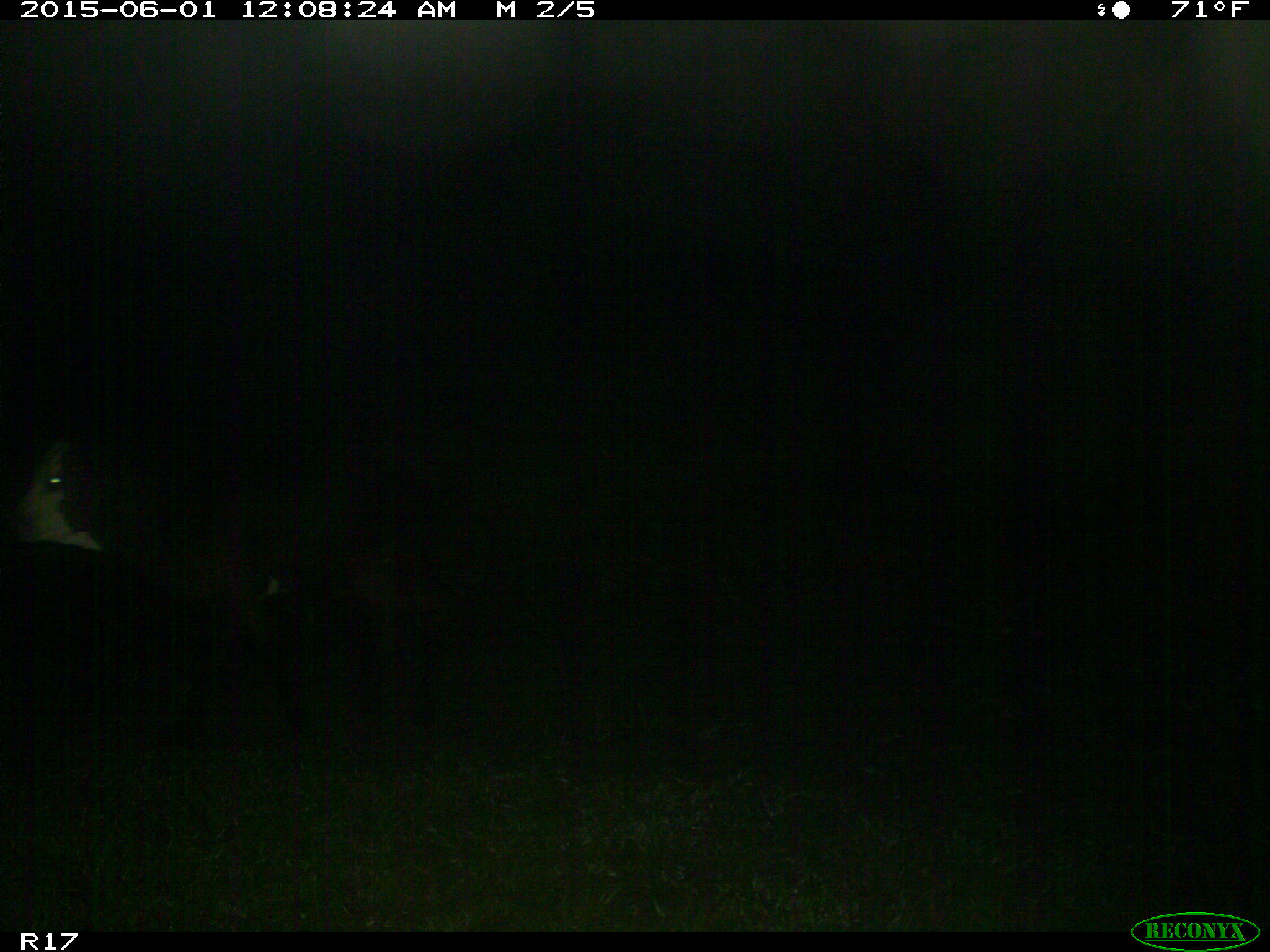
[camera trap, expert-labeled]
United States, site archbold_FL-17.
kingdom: Animalia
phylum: Chordata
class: Mammalia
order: Artiodactyla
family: Bovidae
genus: Bos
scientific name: Bos taurus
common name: domestic cow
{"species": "Bos taurus (domestic cow)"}